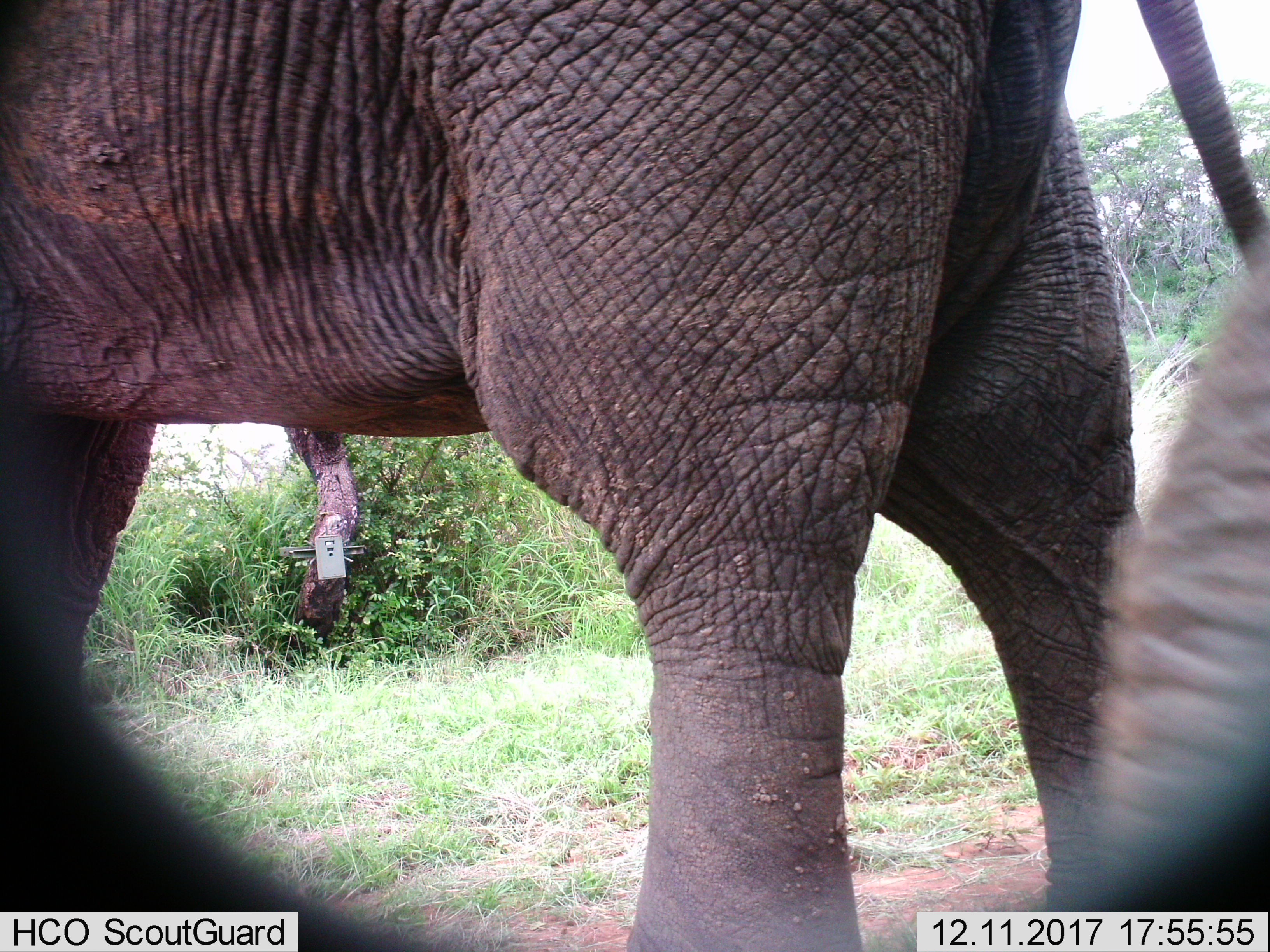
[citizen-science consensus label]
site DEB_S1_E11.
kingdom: Animalia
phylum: Chordata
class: Mammalia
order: Proboscidea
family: Elephantidae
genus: Loxodonta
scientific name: Loxodonta africana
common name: african bush elephant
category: elephant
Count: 2.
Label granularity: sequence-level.